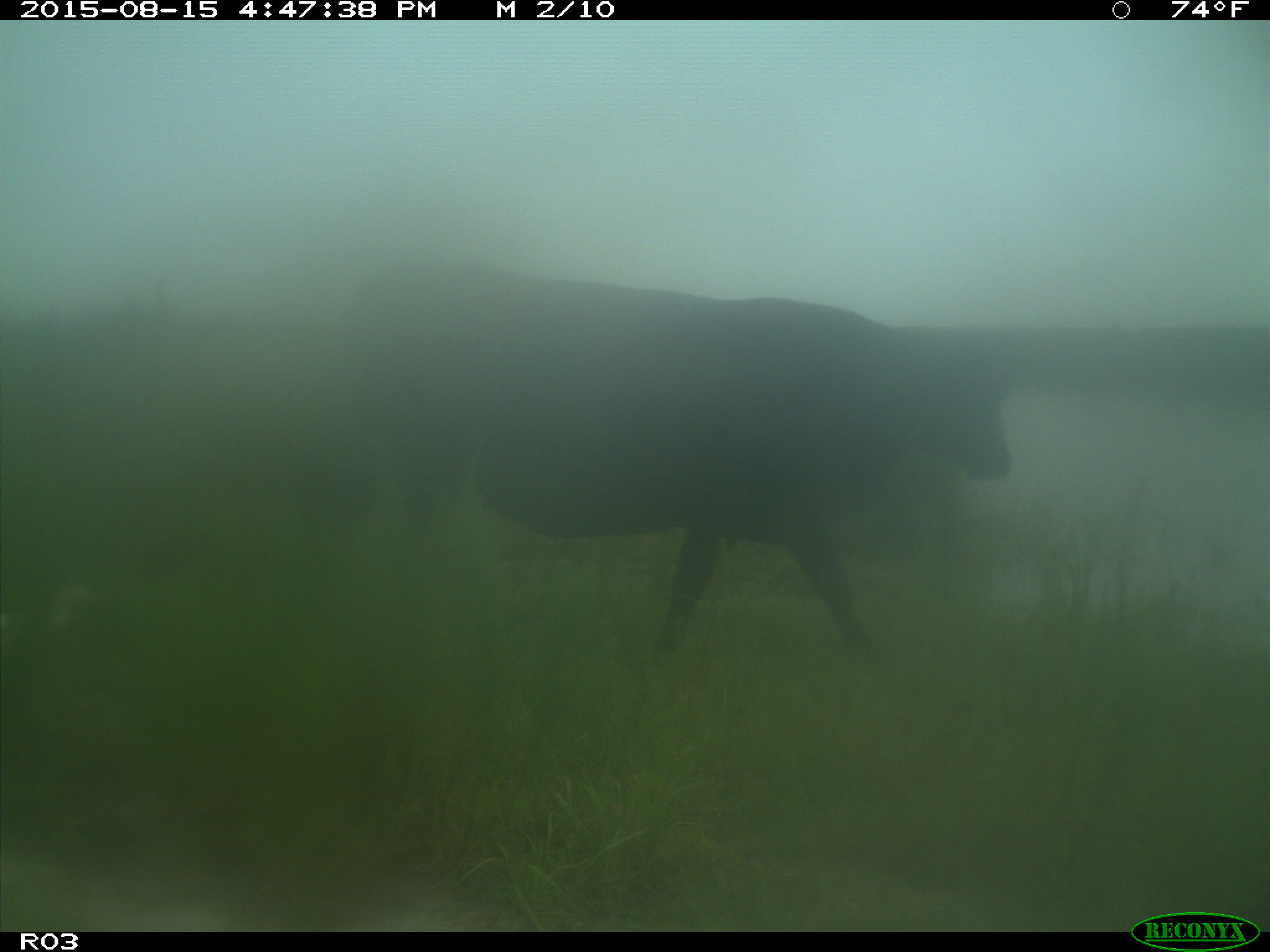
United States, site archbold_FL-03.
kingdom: Animalia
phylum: Chordata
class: Mammalia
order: Artiodactyla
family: Bovidae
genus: Bos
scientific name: Bos taurus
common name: domestic cow